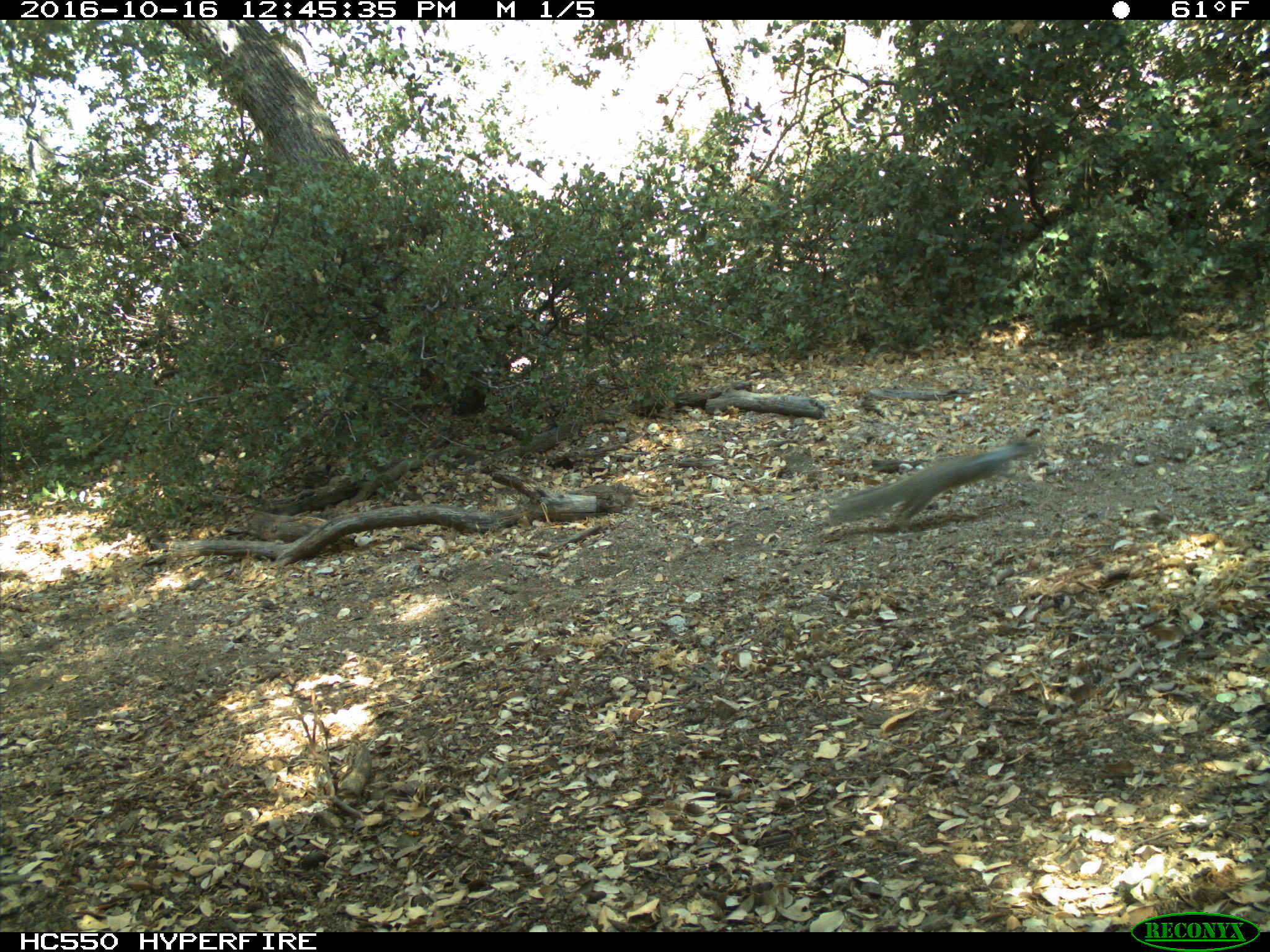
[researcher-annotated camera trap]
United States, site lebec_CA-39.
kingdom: Animalia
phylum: Chordata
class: Mammalia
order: Rodentia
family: Sciuridae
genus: Otospermophilus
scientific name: Otospermophilus beecheyi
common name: california ground squirrel